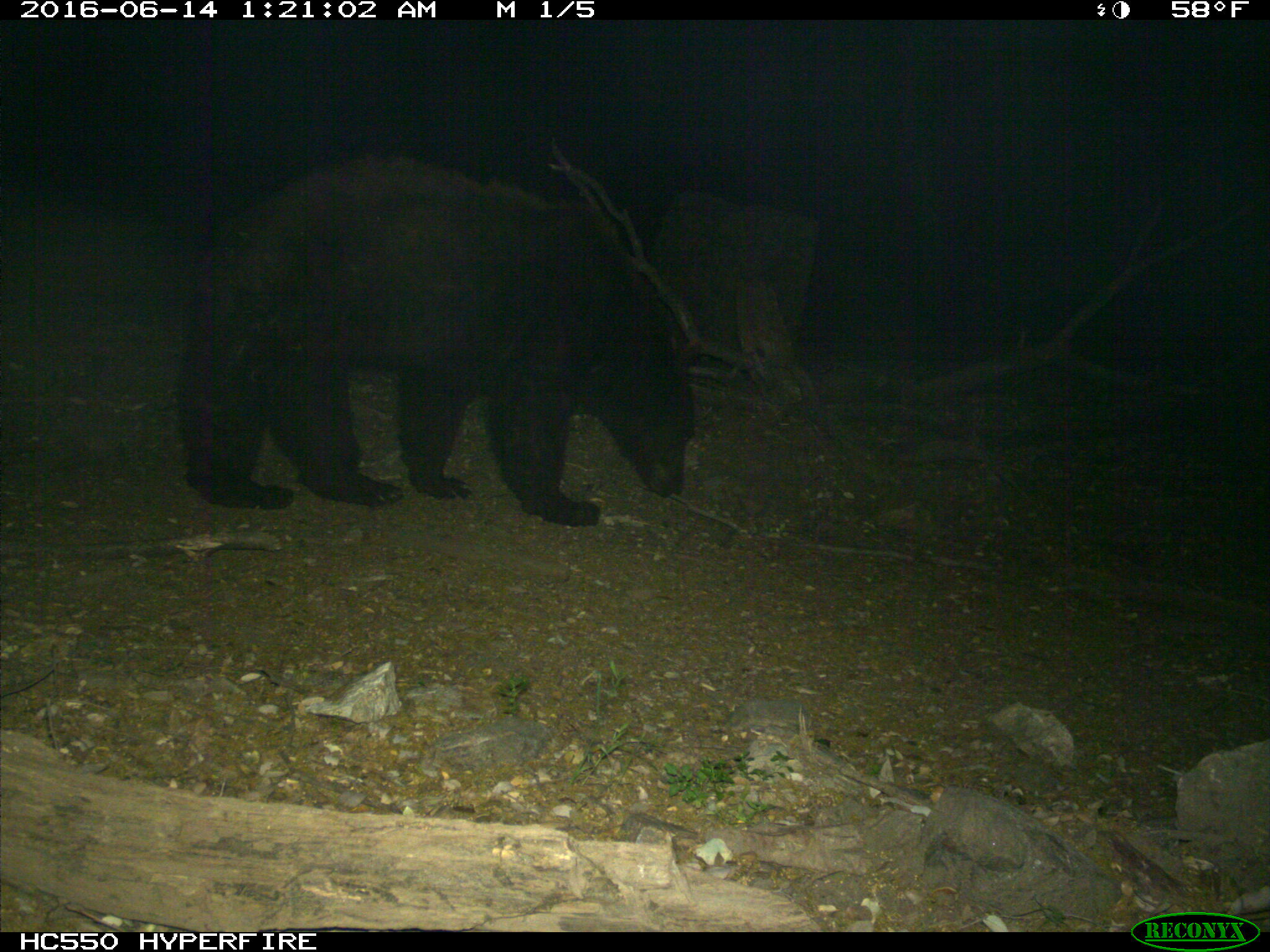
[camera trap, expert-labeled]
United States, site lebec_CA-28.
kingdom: Animalia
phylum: Chordata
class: Mammalia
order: Carnivora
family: Ursidae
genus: Ursus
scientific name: Ursus americanus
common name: american black bear